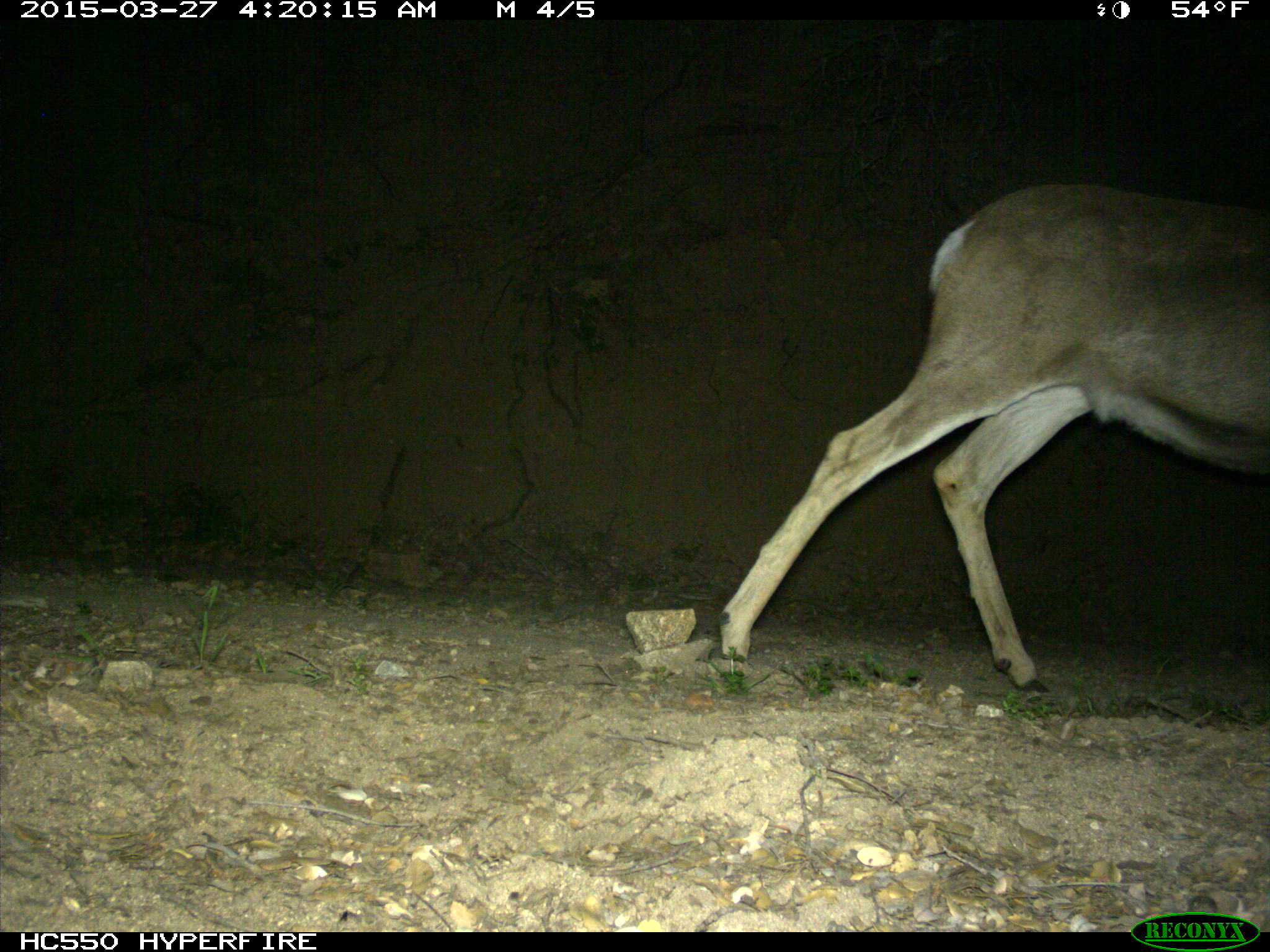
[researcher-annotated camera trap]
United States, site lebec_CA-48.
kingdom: Animalia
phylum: Chordata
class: Mammalia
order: Artiodactyla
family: Cervidae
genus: Odocoileus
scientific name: Odocoileus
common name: deer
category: unidentified deer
Unidentified deer (deer) (Odocoileus).